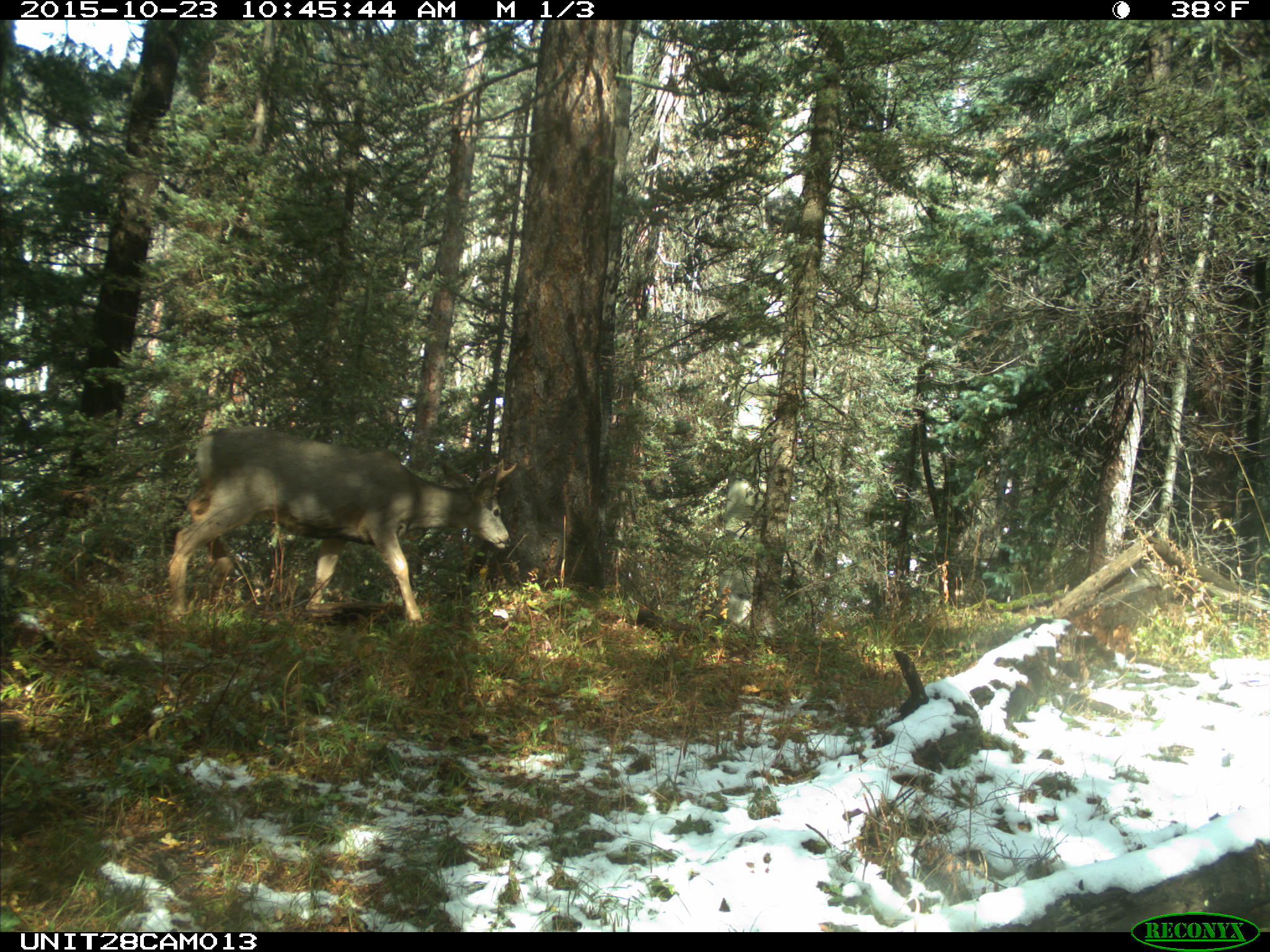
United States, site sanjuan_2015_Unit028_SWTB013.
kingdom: Animalia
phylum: Chordata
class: Mammalia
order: Artiodactyla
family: Cervidae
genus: Odocoileus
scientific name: Odocoileus hemionus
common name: mule deer